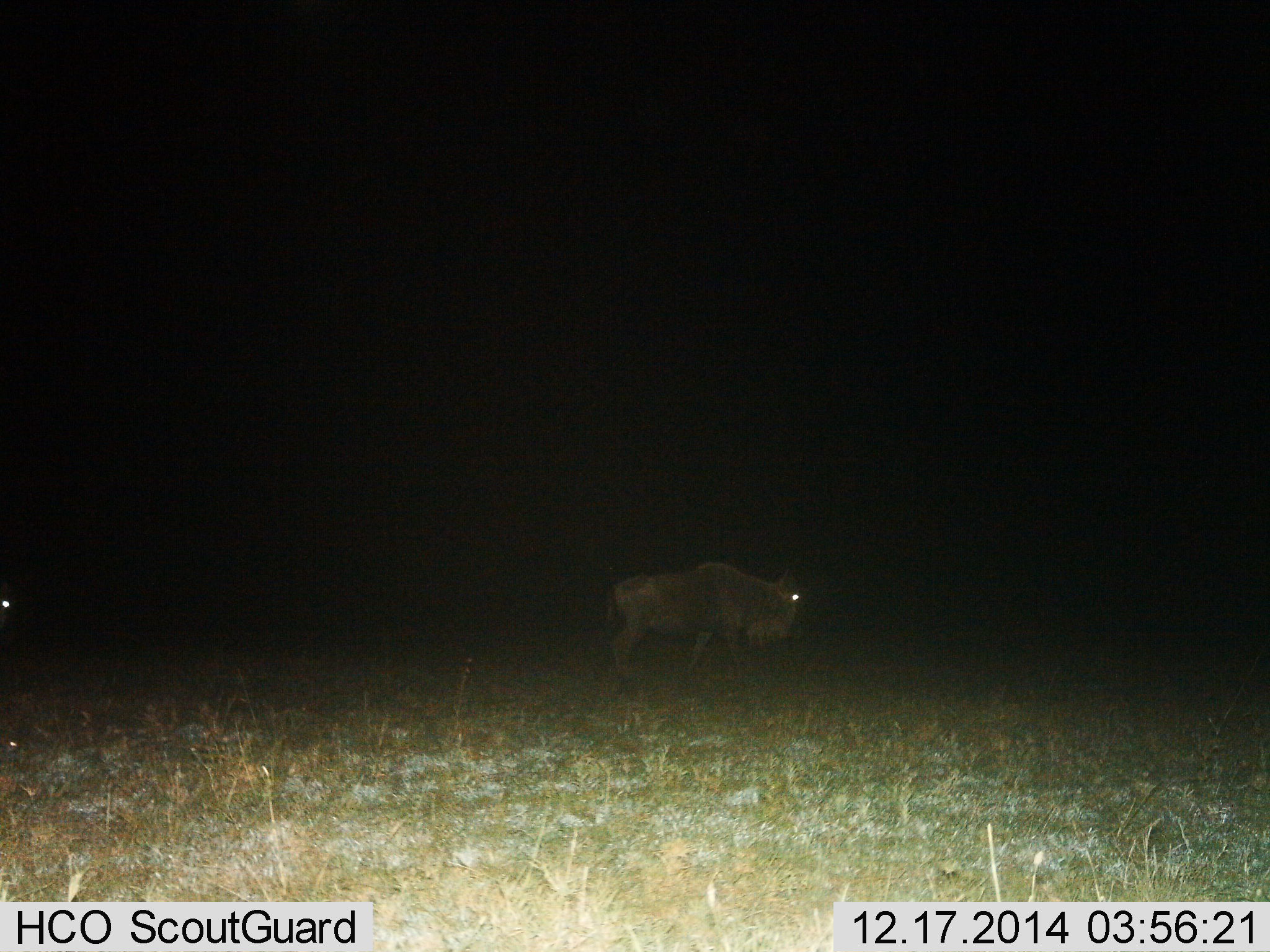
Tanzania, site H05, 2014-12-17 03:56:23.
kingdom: Animalia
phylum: Chordata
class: Mammalia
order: Artiodactyla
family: Bovidae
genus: Connochaetes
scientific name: Connochaetes taurinus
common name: blue wildebeest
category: wildebeest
Wildebeest (blue wildebeest) (Connochaetes taurinus), count 1. Behavior (volunteer vote fractions): standing 40%, resting 0%, moving 50%, interacting 0%. Young present (vote fraction): 0%. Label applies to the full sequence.